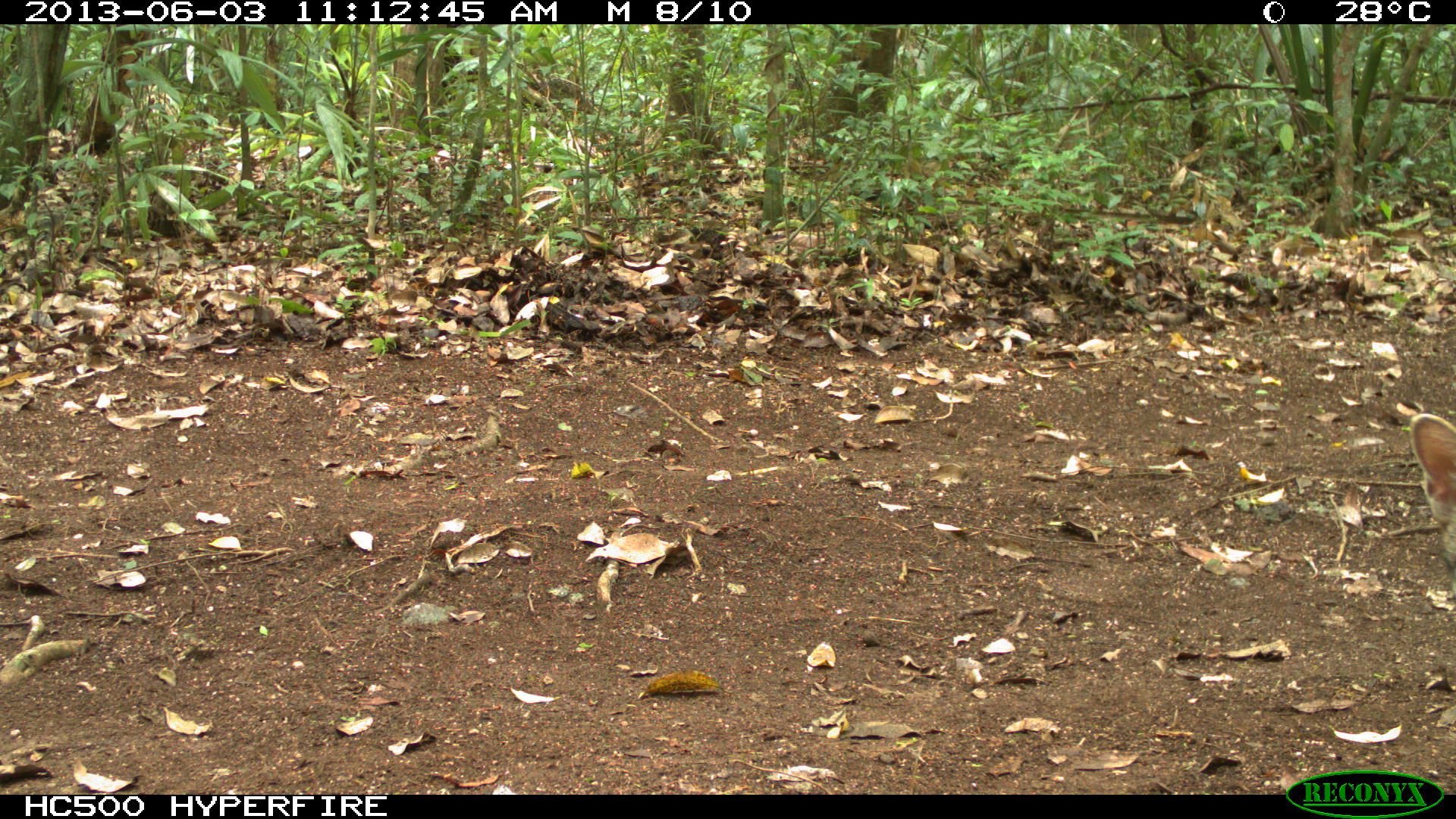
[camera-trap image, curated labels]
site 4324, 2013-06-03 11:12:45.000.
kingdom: Animalia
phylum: Chordata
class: Mammalia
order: Carnivora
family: Canidae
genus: Urocyon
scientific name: Urocyon cinereoargenteus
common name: gray fox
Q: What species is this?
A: Urocyon cinereoargenteus (gray fox).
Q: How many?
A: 1.